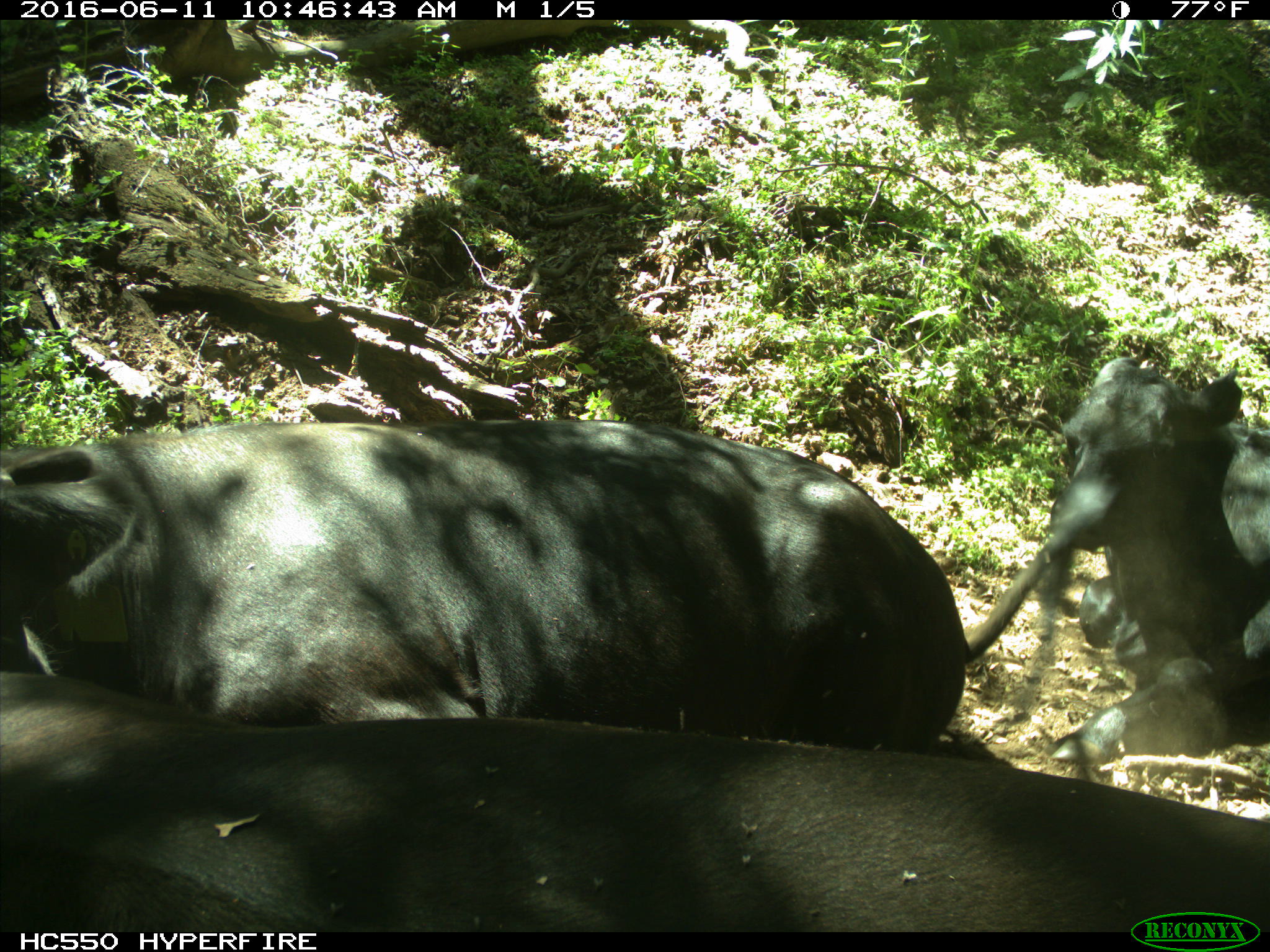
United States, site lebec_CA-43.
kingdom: Animalia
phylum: Chordata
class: Mammalia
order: Artiodactyla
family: Bovidae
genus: Bos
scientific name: Bos taurus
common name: domestic cow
Bos taurus (domestic cow).